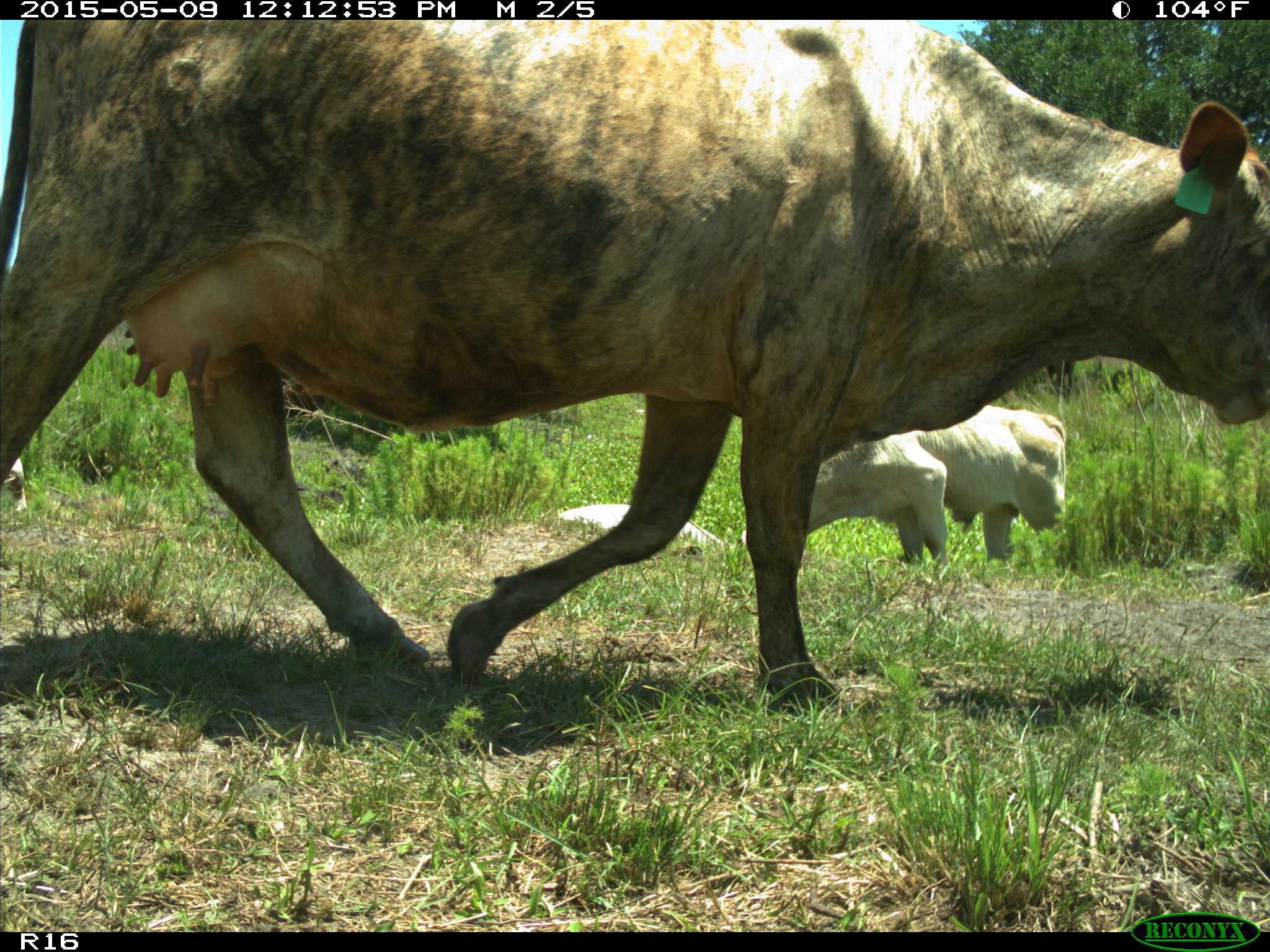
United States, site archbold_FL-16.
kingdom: Animalia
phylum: Chordata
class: Mammalia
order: Artiodactyla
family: Bovidae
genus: Bos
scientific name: Bos taurus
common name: domestic cow